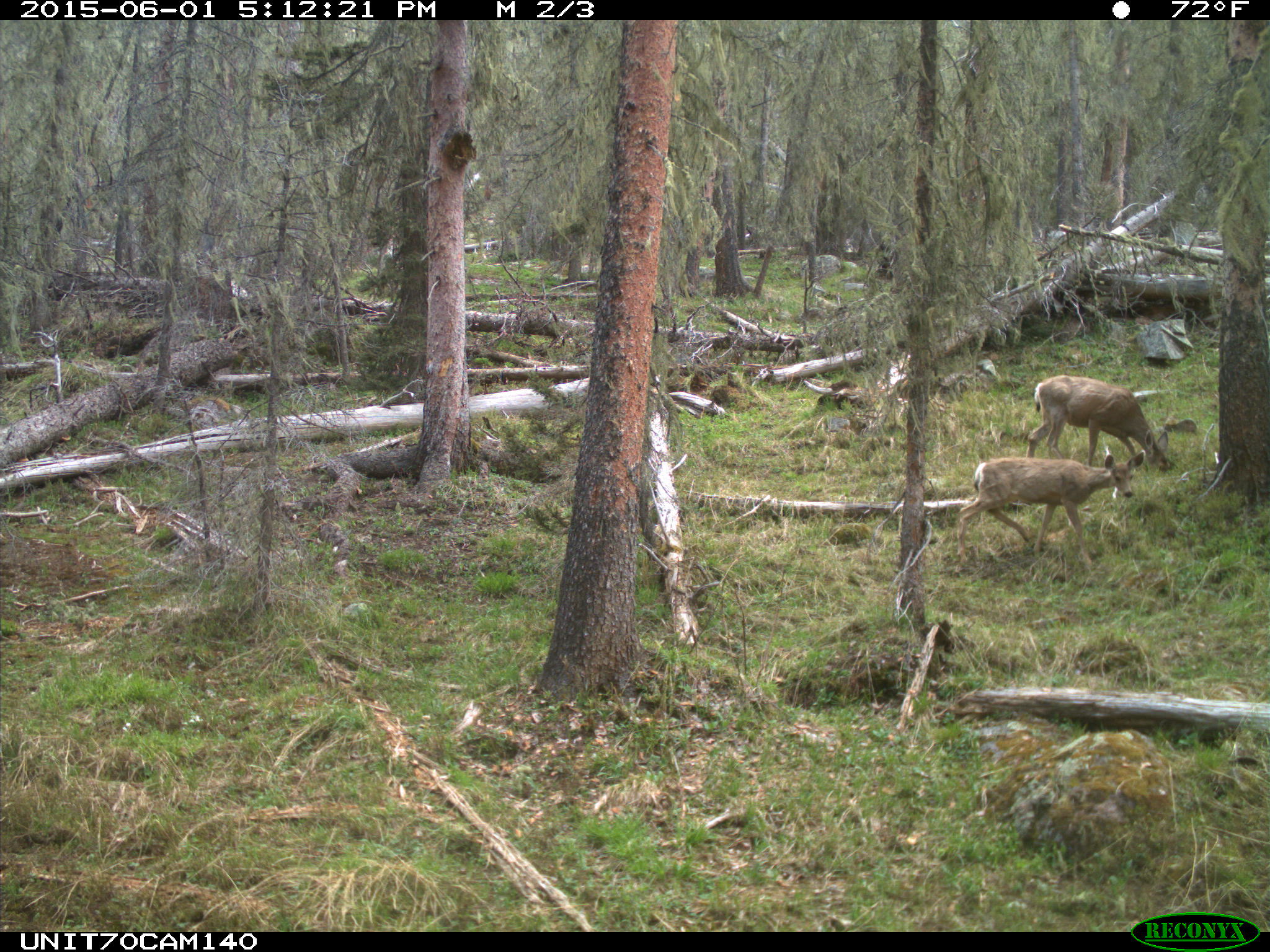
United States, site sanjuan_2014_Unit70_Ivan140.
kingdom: Animalia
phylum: Chordata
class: Mammalia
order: Artiodactyla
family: Cervidae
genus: Odocoileus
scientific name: Odocoileus hemionus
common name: mule deer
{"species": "Odocoileus hemionus (mule deer)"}